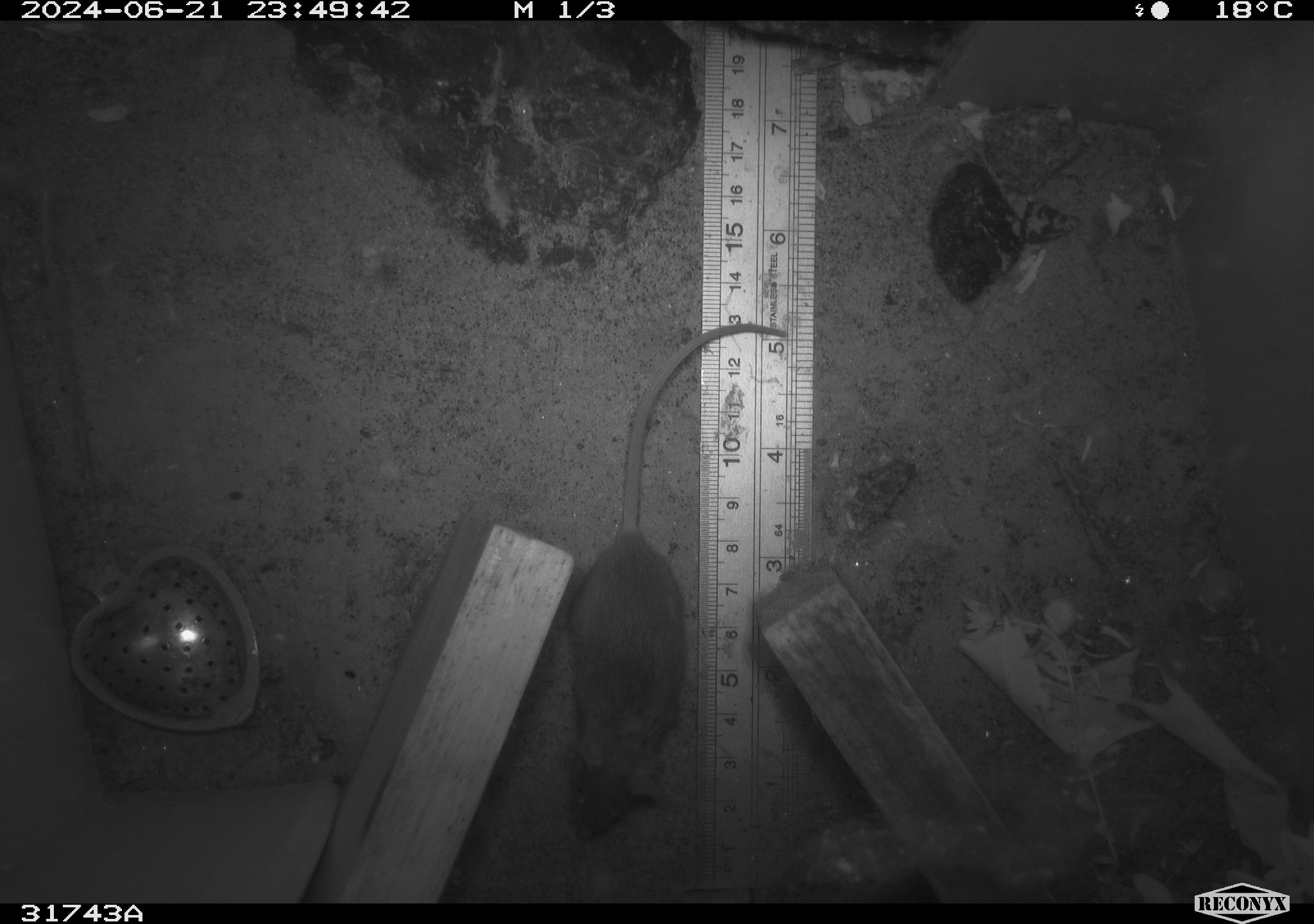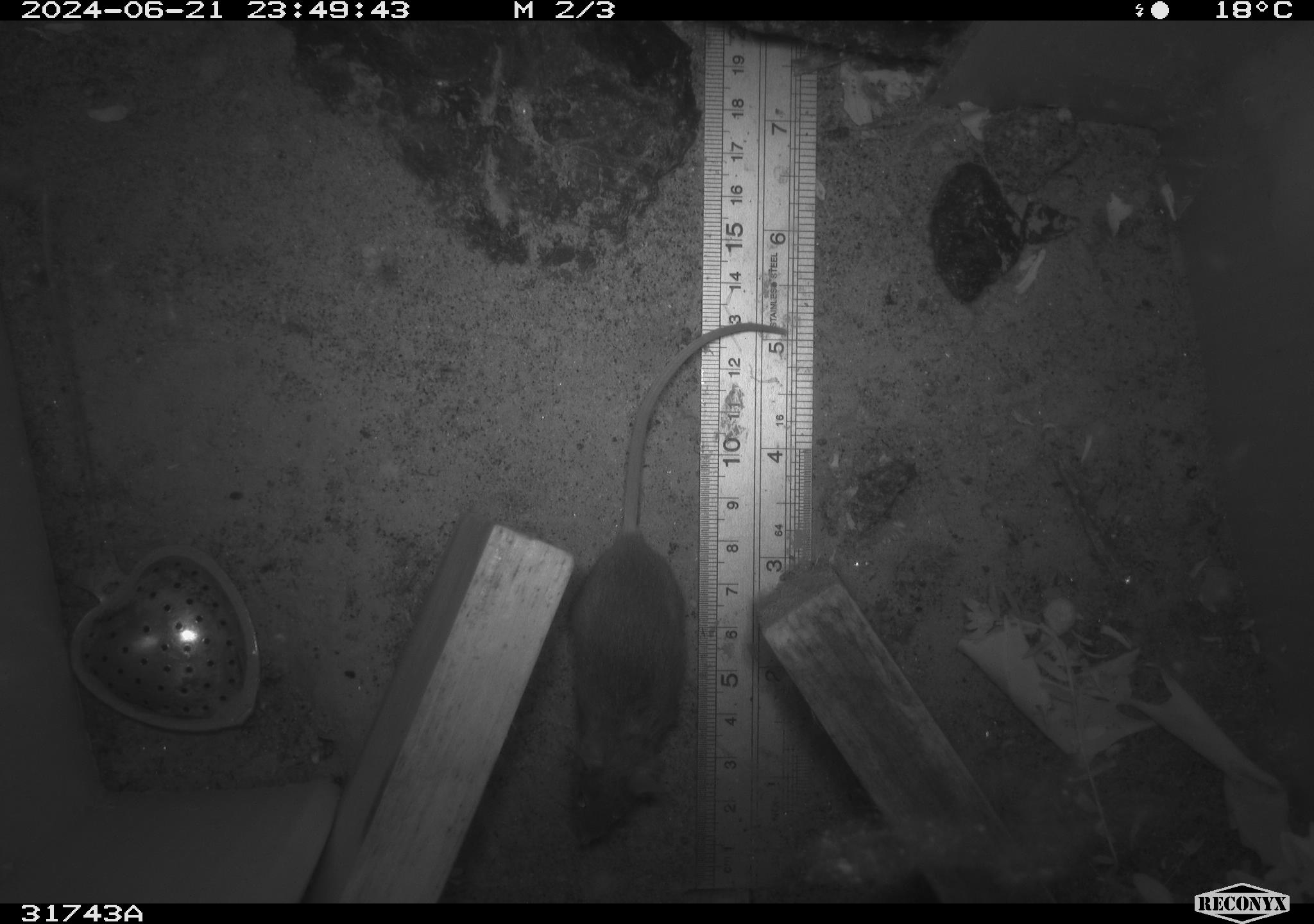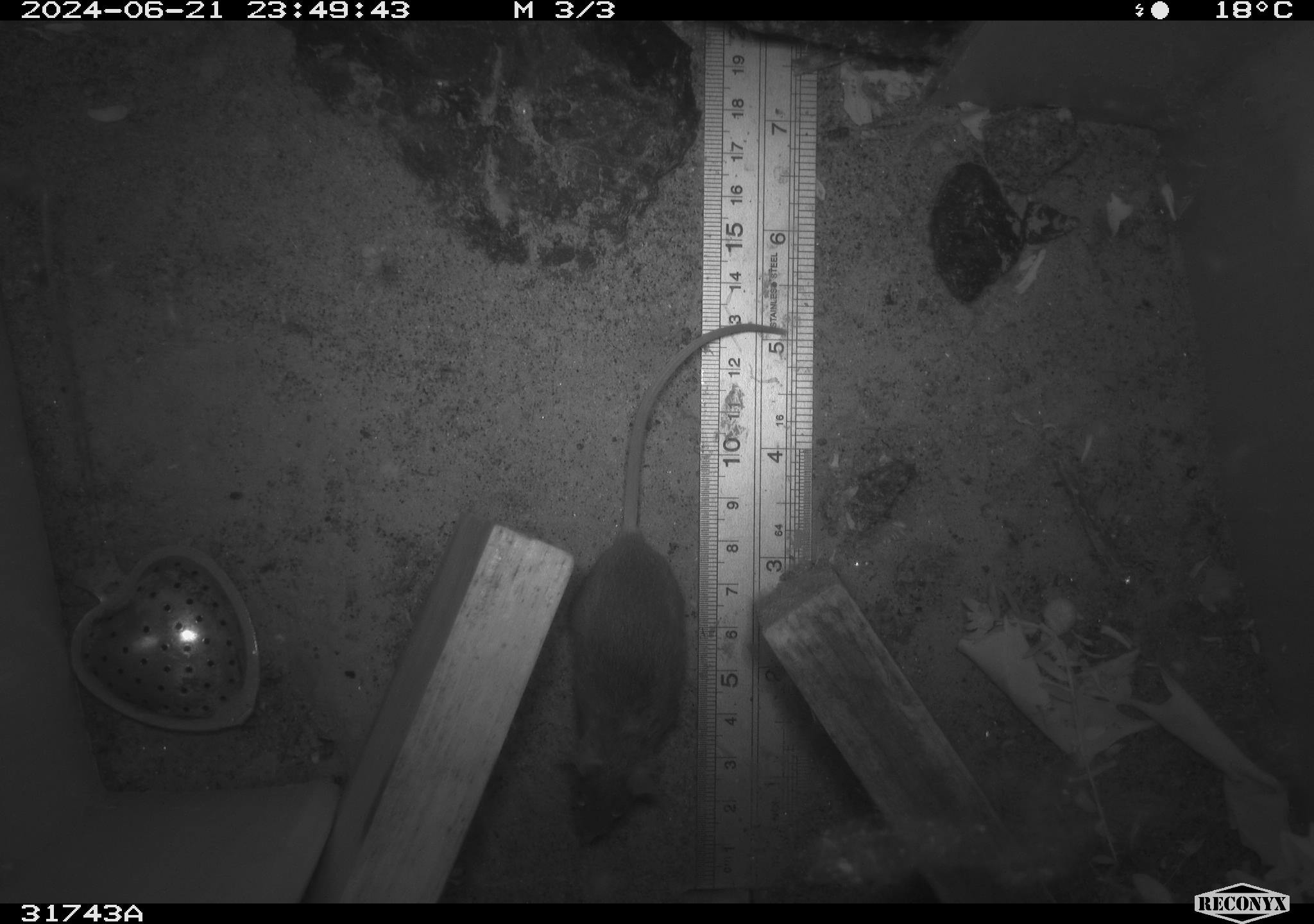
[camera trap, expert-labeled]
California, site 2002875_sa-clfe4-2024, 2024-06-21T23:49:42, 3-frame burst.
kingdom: Animalia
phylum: Chordata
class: Mammalia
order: Rodentia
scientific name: Rodentia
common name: mouse species